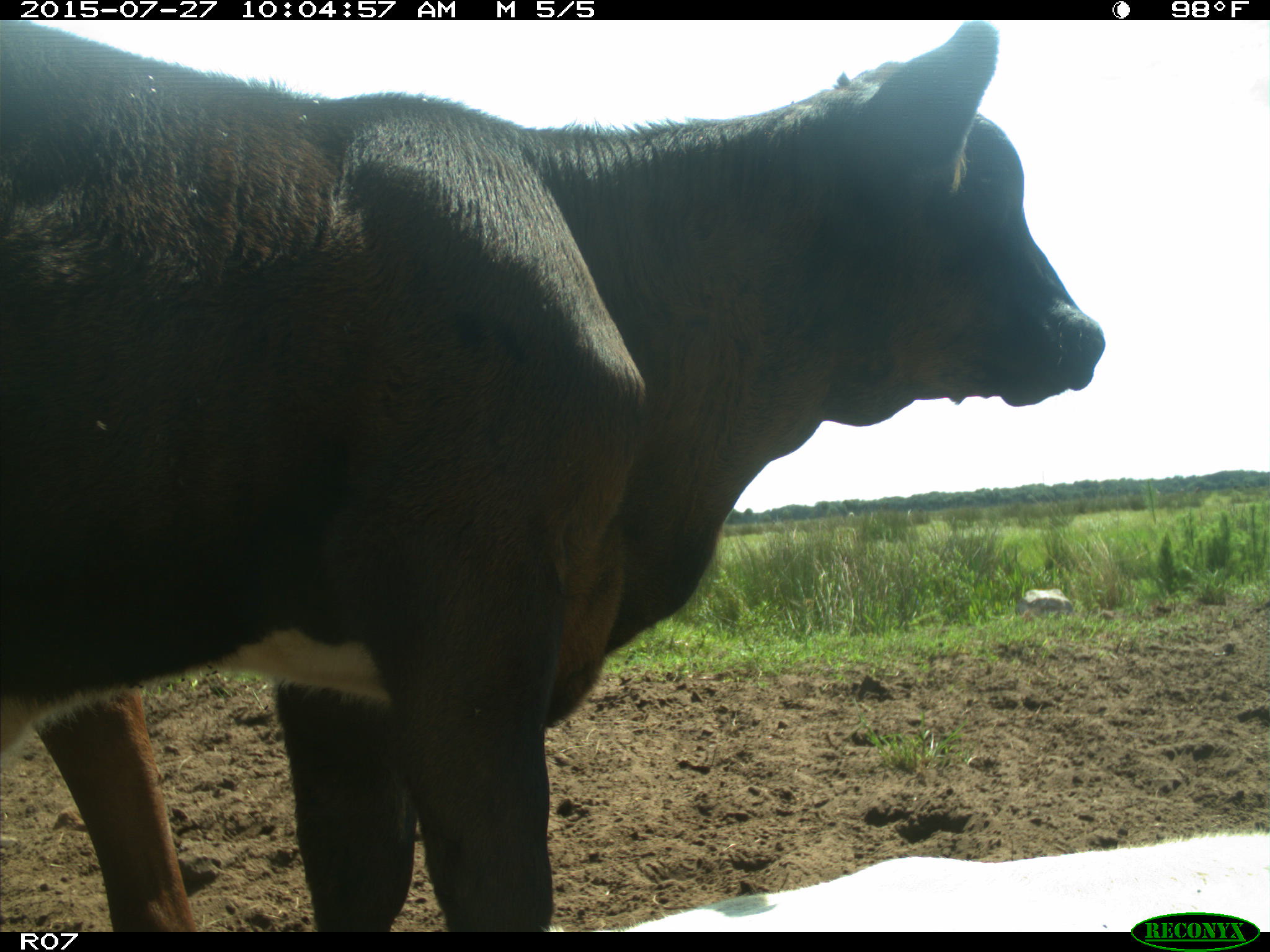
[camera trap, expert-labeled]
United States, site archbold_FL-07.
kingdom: Animalia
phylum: Chordata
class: Mammalia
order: Artiodactyla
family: Bovidae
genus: Bos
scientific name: Bos taurus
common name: domestic cow